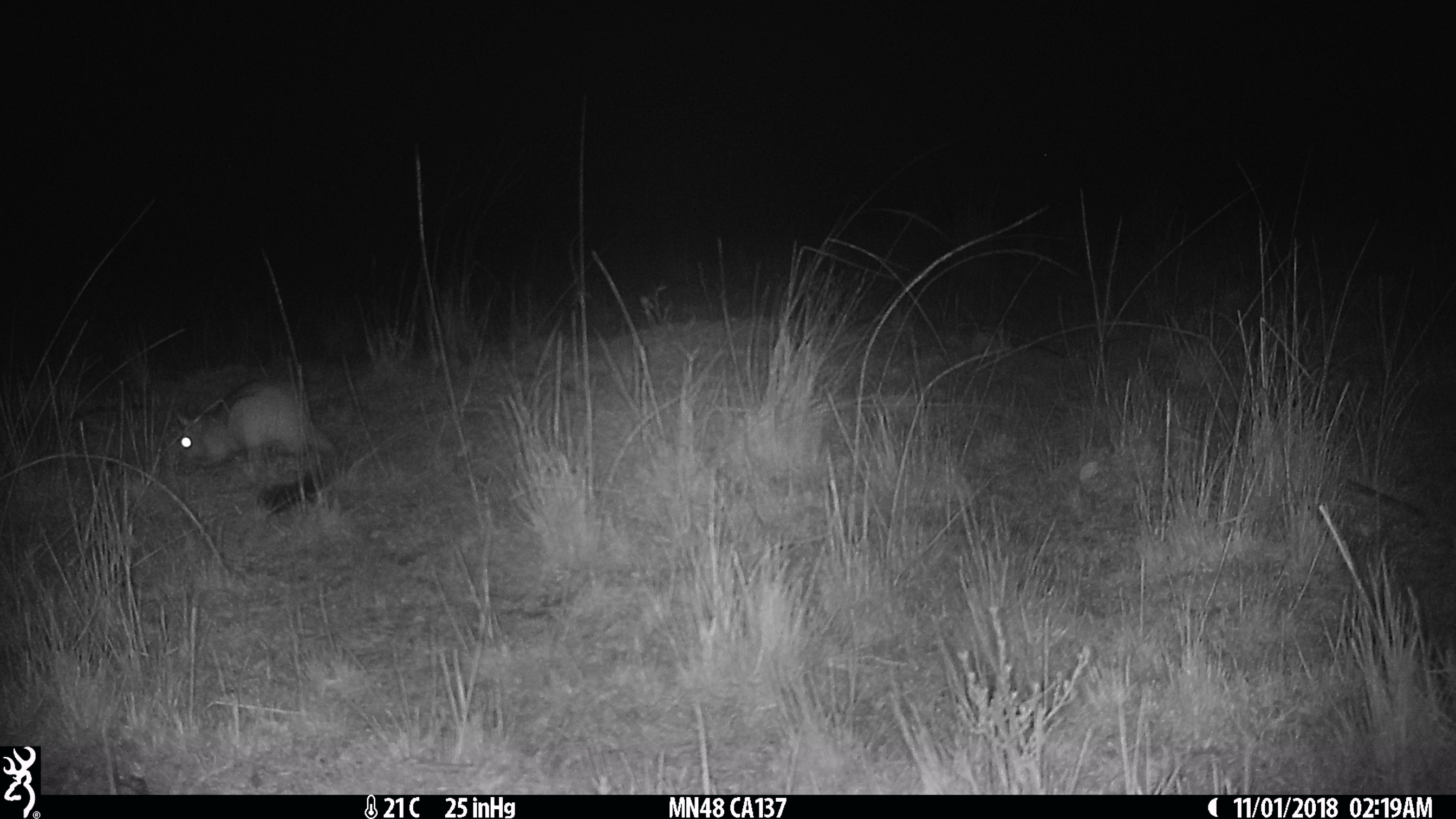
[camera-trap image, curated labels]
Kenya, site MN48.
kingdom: Animalia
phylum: Chordata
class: Mammalia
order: Rodentia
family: Pedetidae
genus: Pedetes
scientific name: Pedetes capensis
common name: springhare